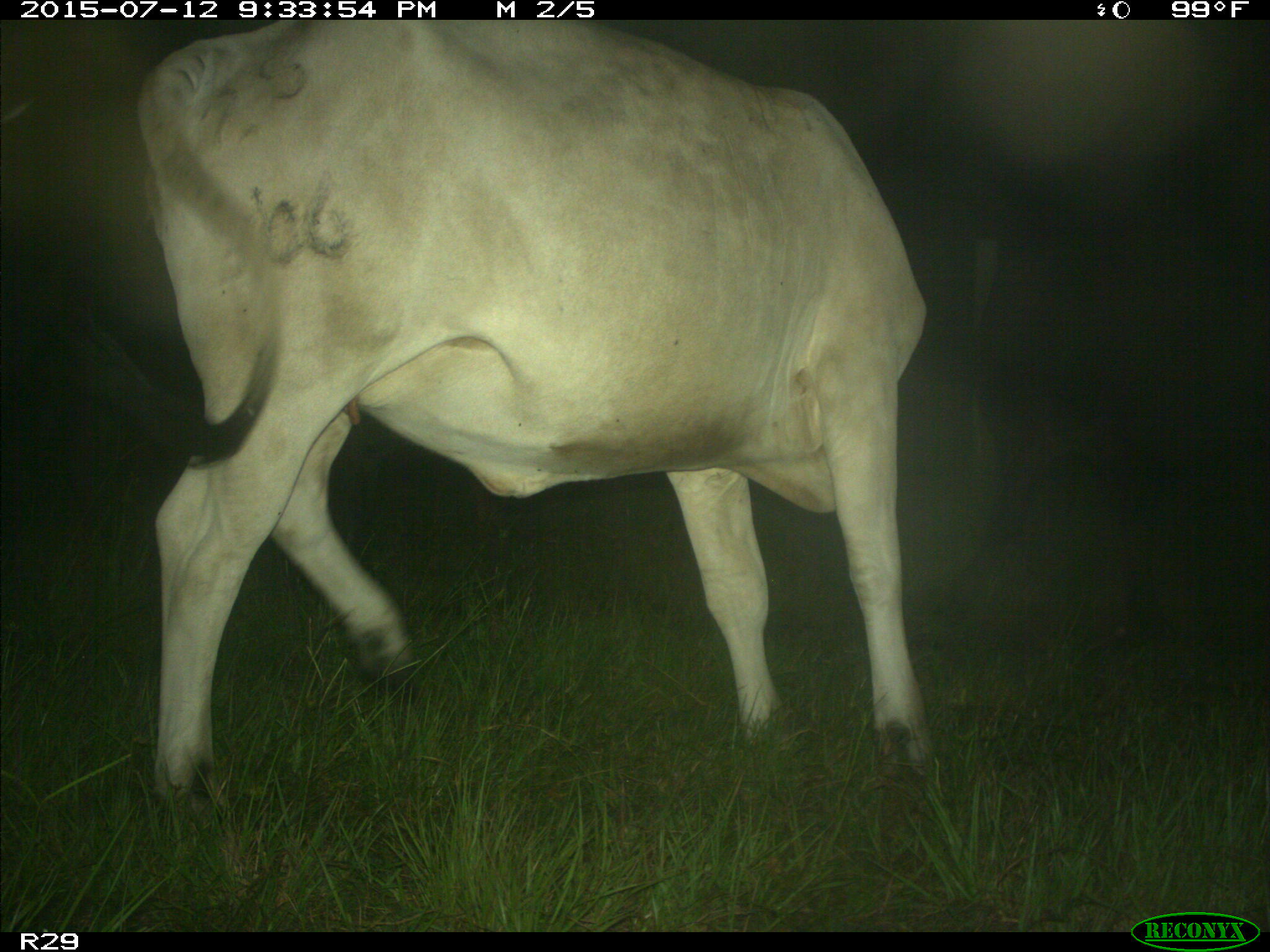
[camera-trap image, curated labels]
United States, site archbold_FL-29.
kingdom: Animalia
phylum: Chordata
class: Mammalia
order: Artiodactyla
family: Bovidae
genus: Bos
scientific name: Bos taurus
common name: domestic cow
Bos taurus (domestic cow).